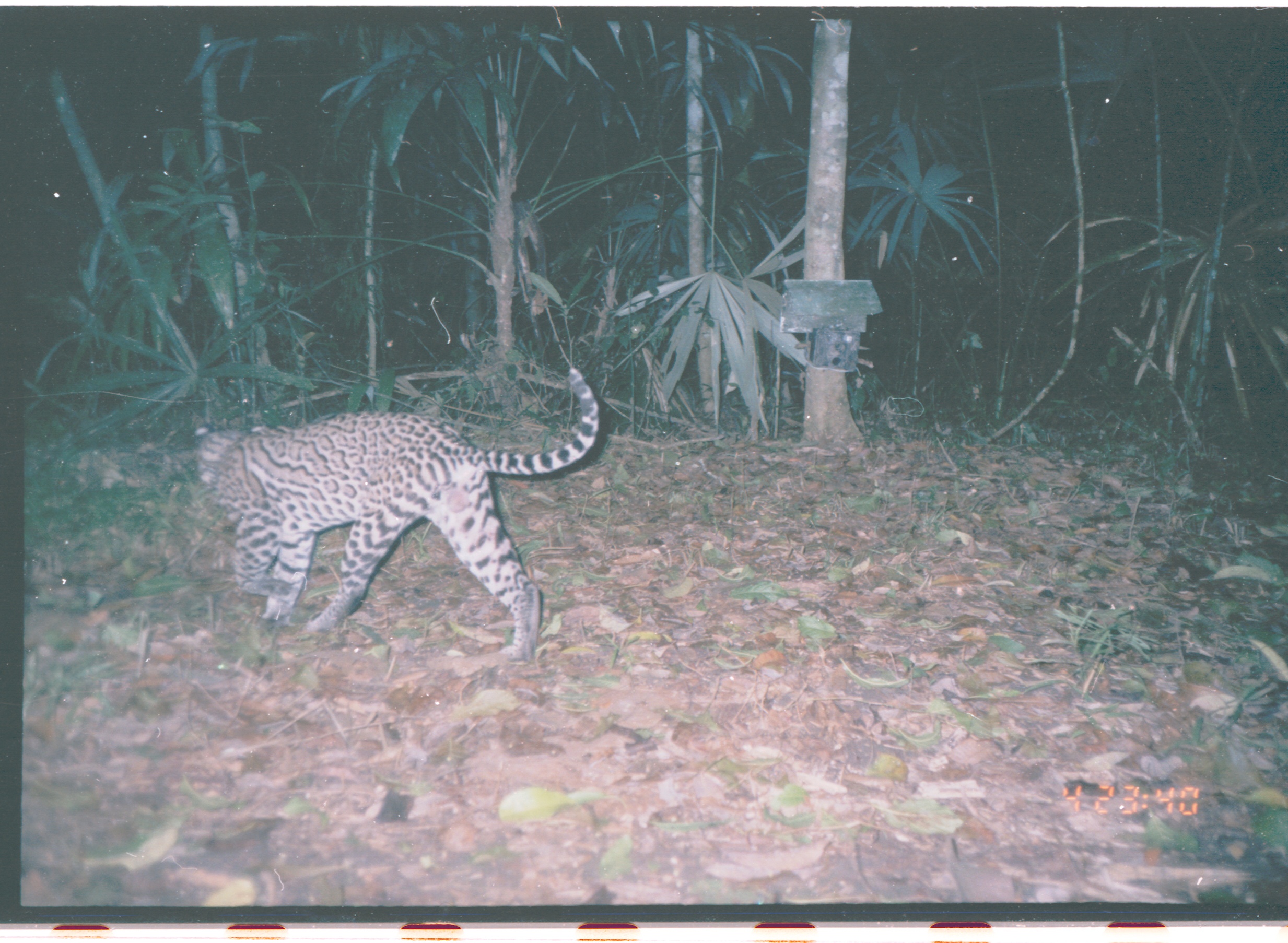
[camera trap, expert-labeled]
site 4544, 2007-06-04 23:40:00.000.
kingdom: Animalia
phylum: Chordata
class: Mammalia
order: Carnivora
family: Felidae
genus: Leopardus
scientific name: Leopardus pardalis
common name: ocelot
Leopardus pardalis (ocelot), count 1.